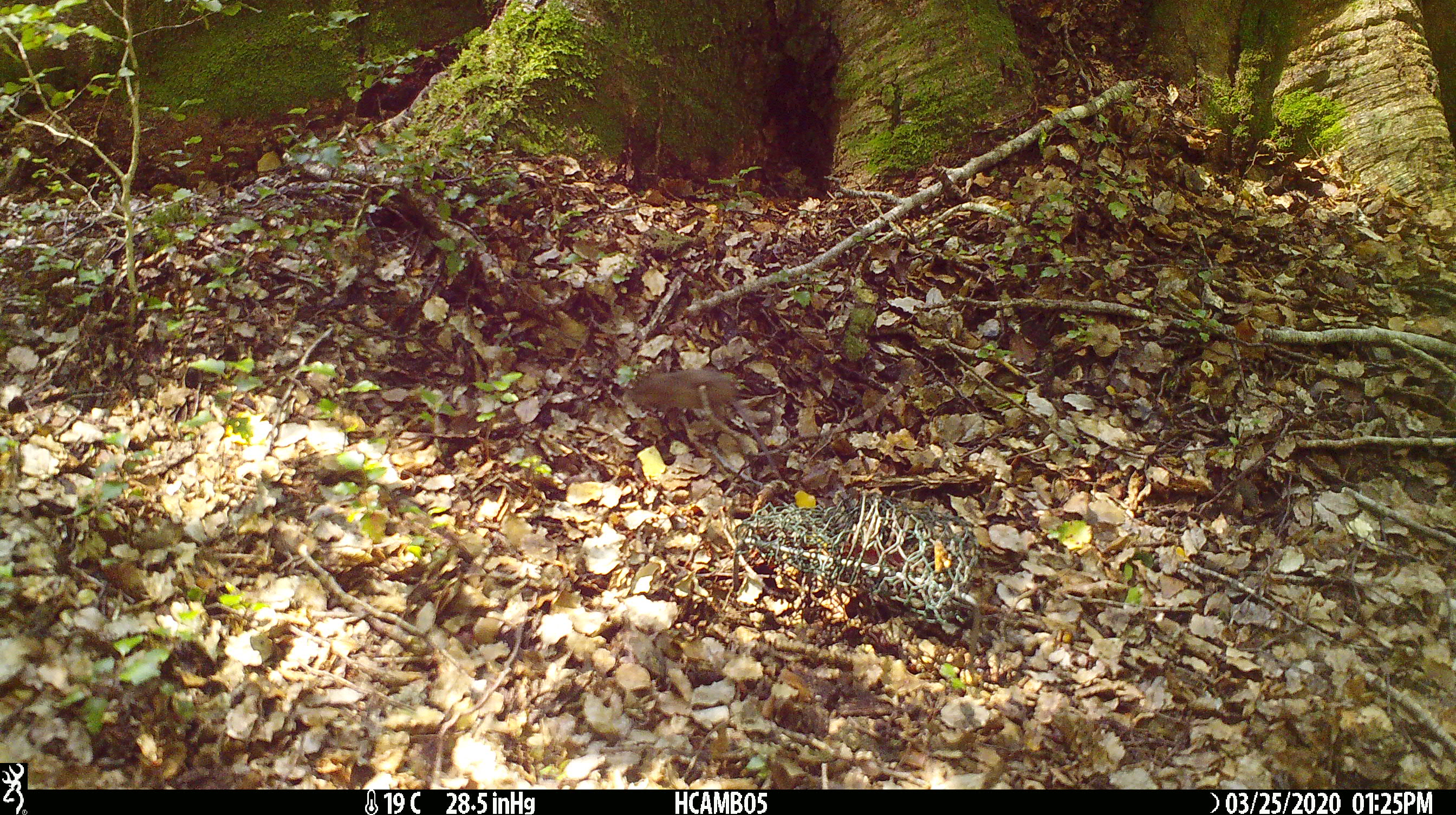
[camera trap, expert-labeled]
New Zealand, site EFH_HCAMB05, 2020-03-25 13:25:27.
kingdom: Animalia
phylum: Chordata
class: Mammalia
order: Rodentia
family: Muridae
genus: Mus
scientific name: Mus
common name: mouse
Mouse (Mus).